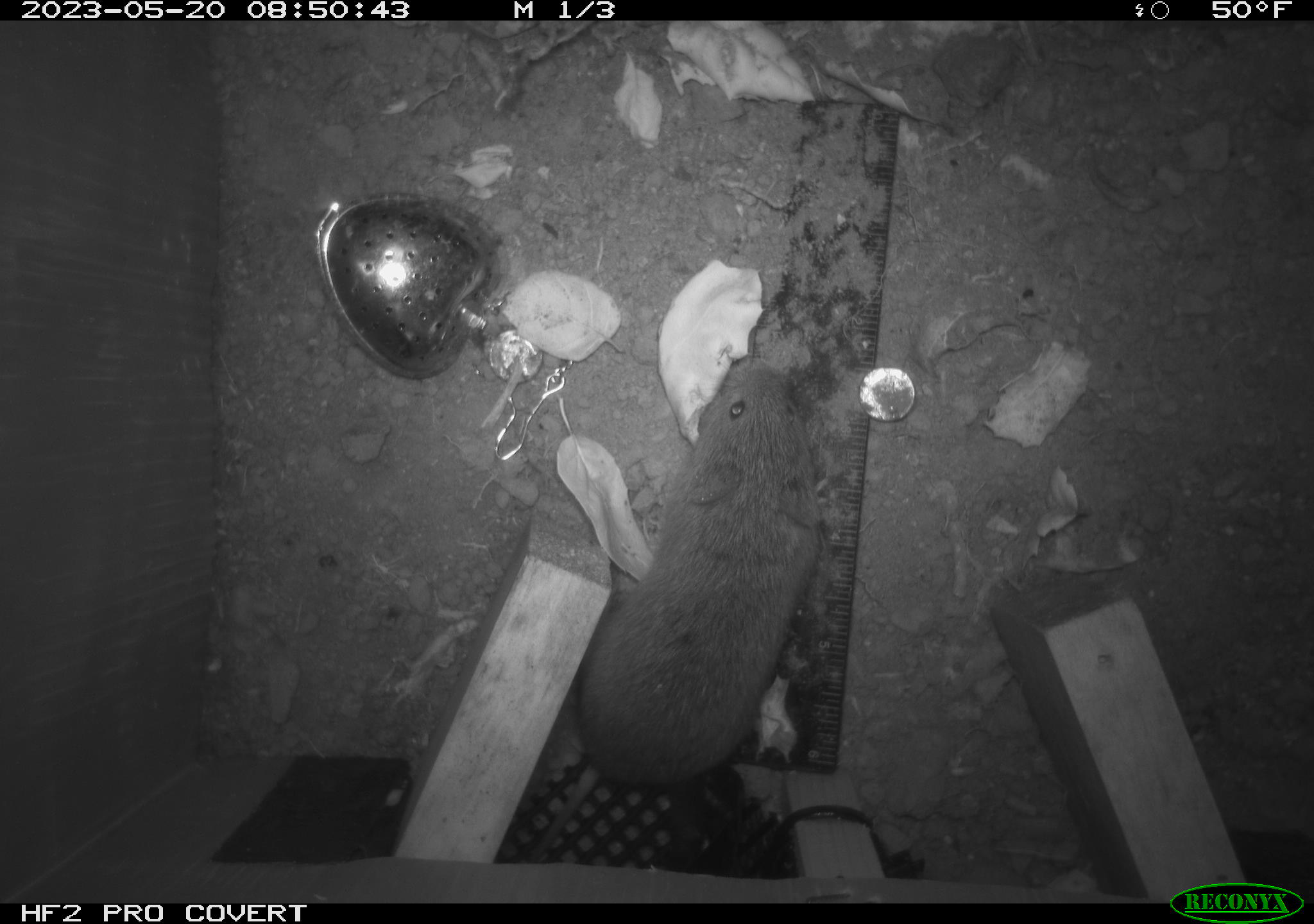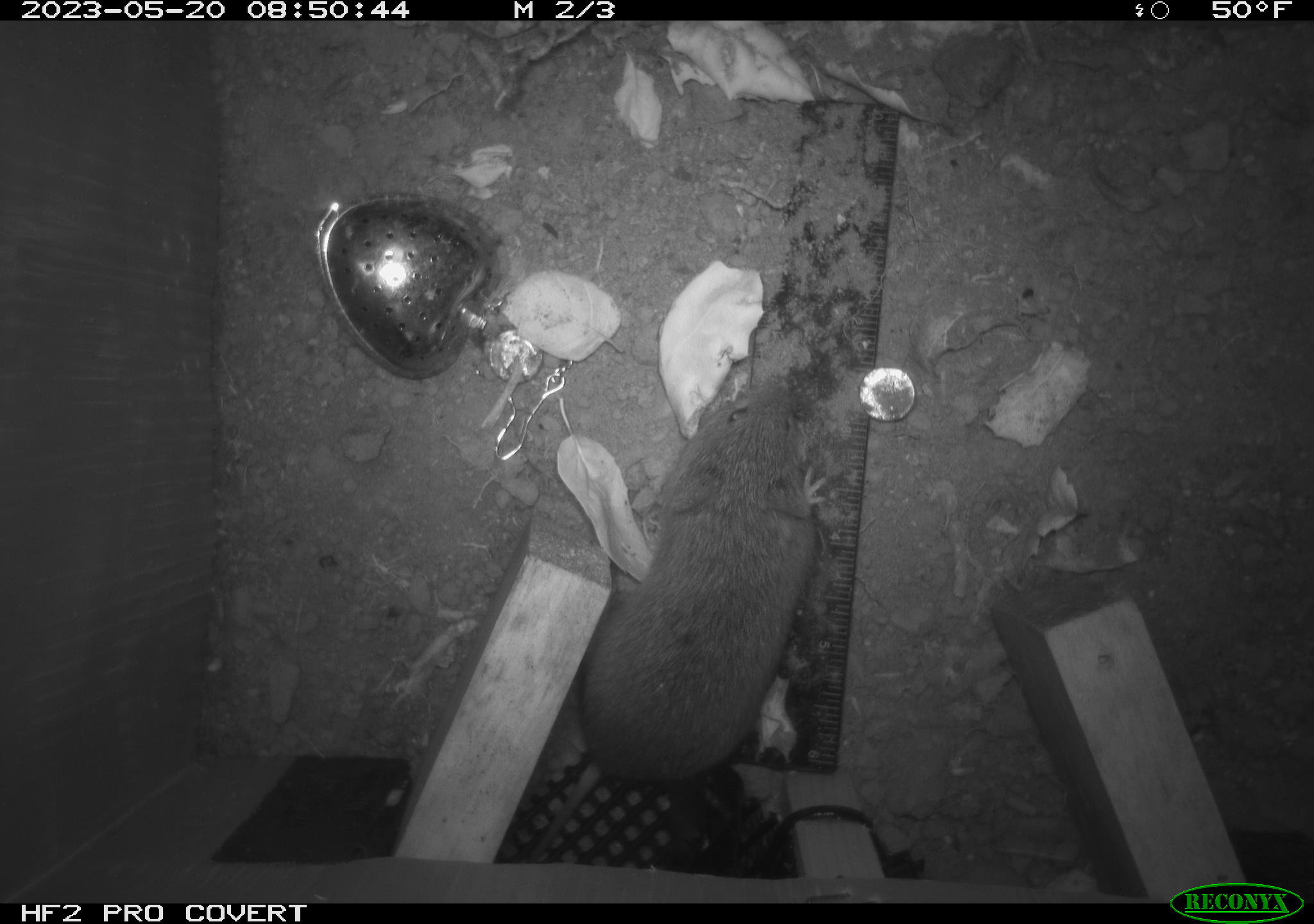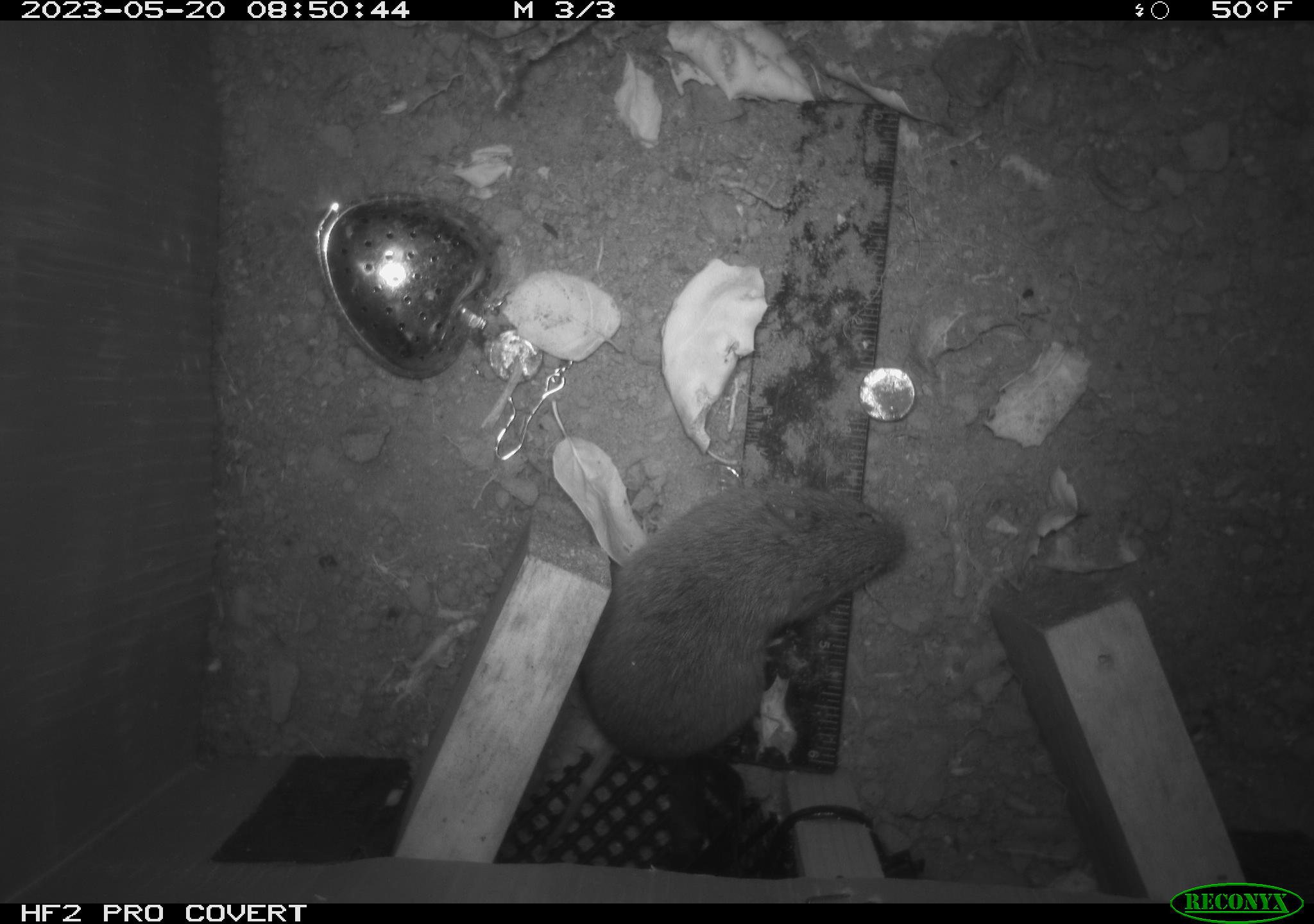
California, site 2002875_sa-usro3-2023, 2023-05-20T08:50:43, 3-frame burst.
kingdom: Animalia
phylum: Chordata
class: Mammalia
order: Rodentia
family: Cricetidae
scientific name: Arvicolinae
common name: voles, lemmings, and muskrats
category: arvicolinae subfamily